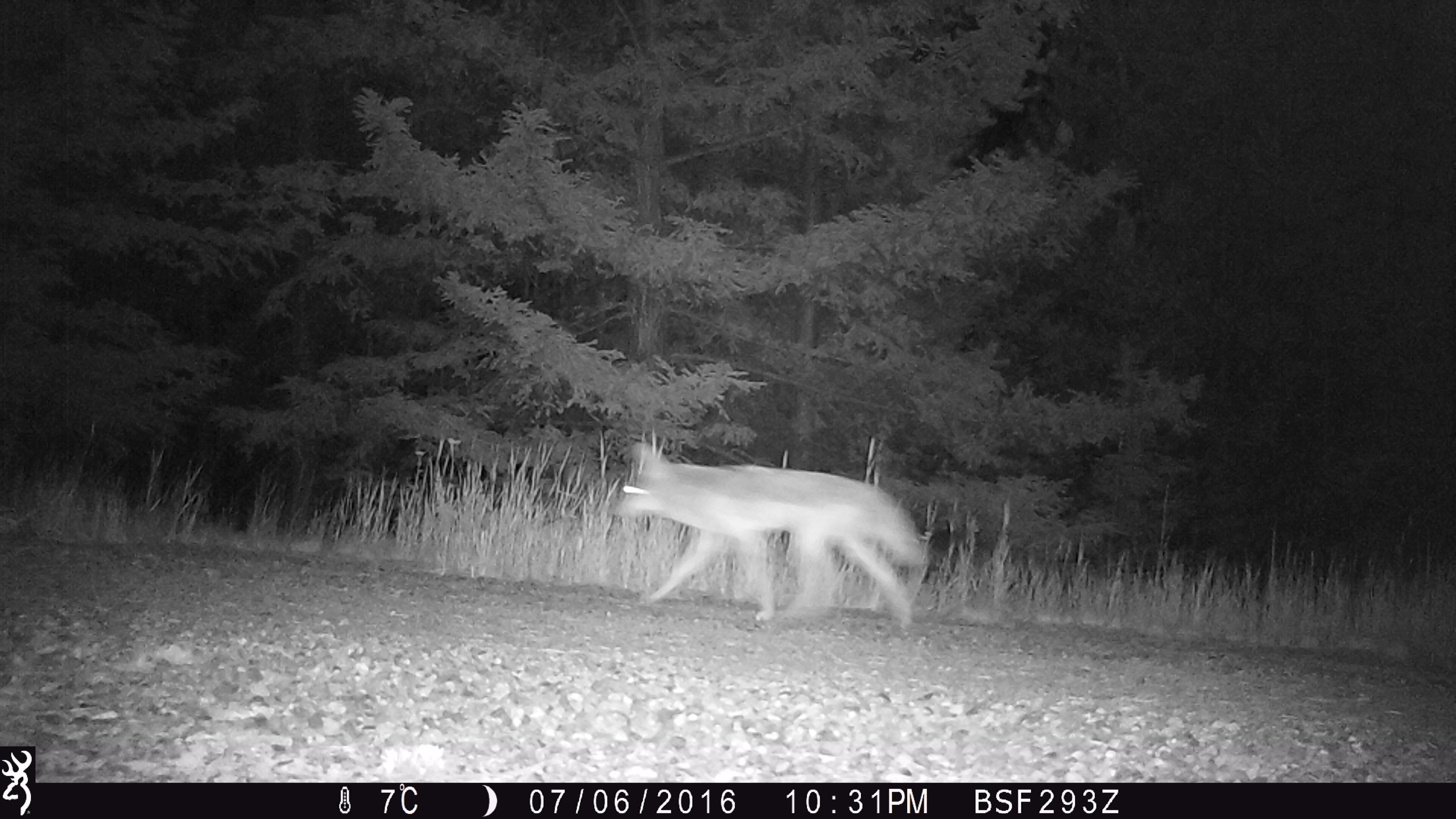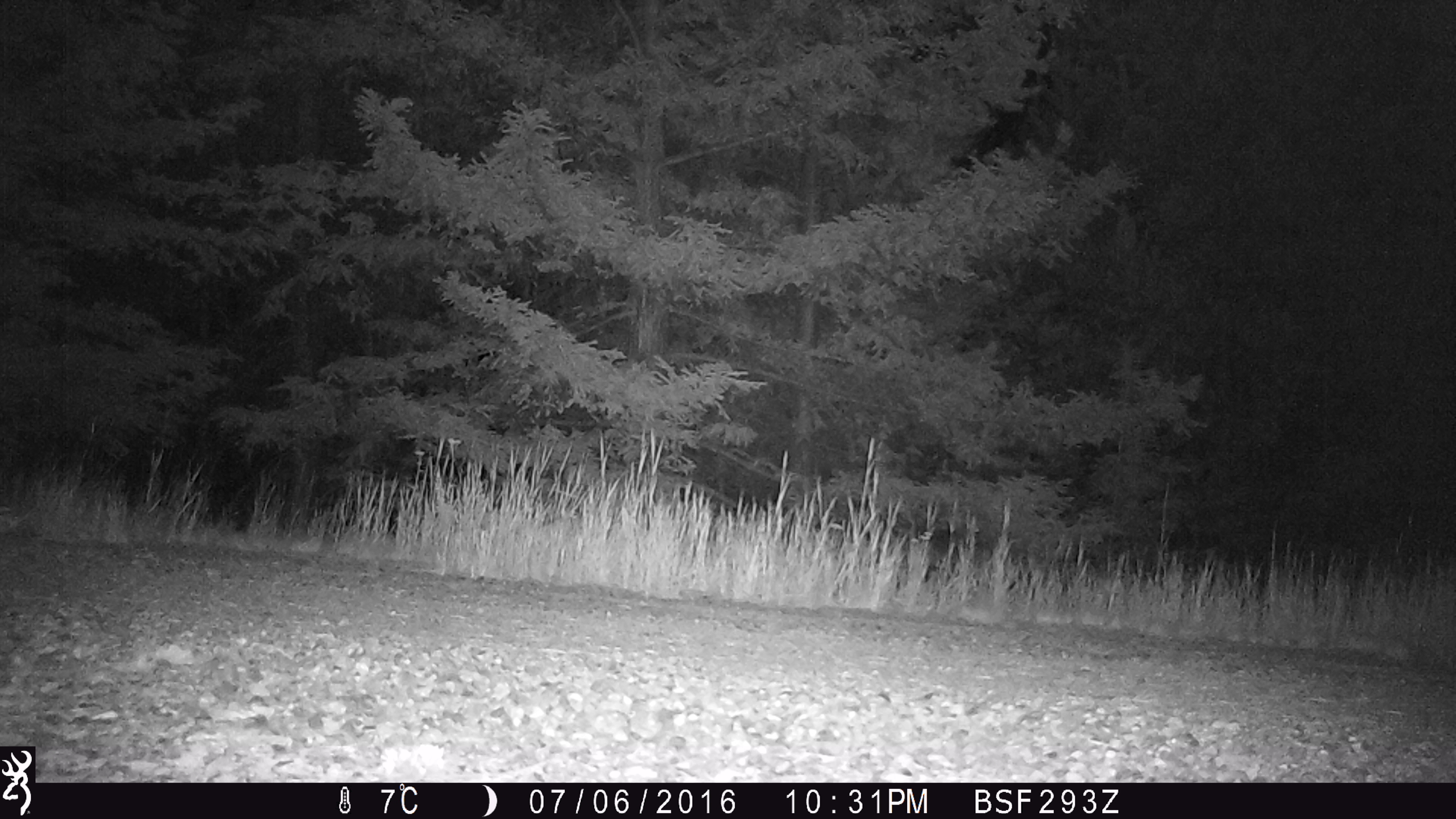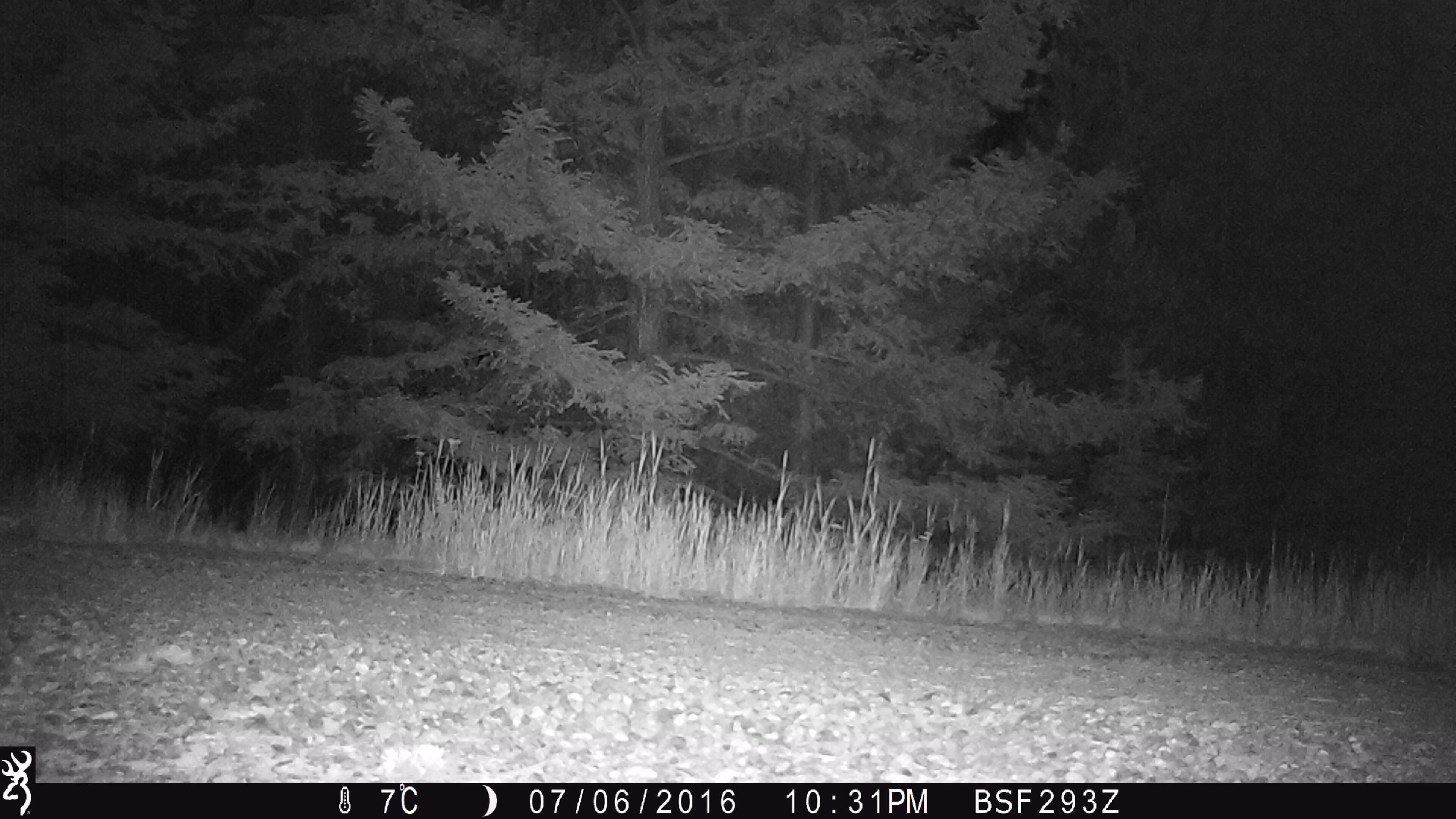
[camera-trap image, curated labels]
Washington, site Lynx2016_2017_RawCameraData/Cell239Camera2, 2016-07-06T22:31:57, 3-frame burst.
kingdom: Animalia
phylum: Chordata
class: Mammalia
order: Carnivora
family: Canidae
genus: Canis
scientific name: Canis latrans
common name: coyote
Canis latrans (coyote). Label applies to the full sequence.